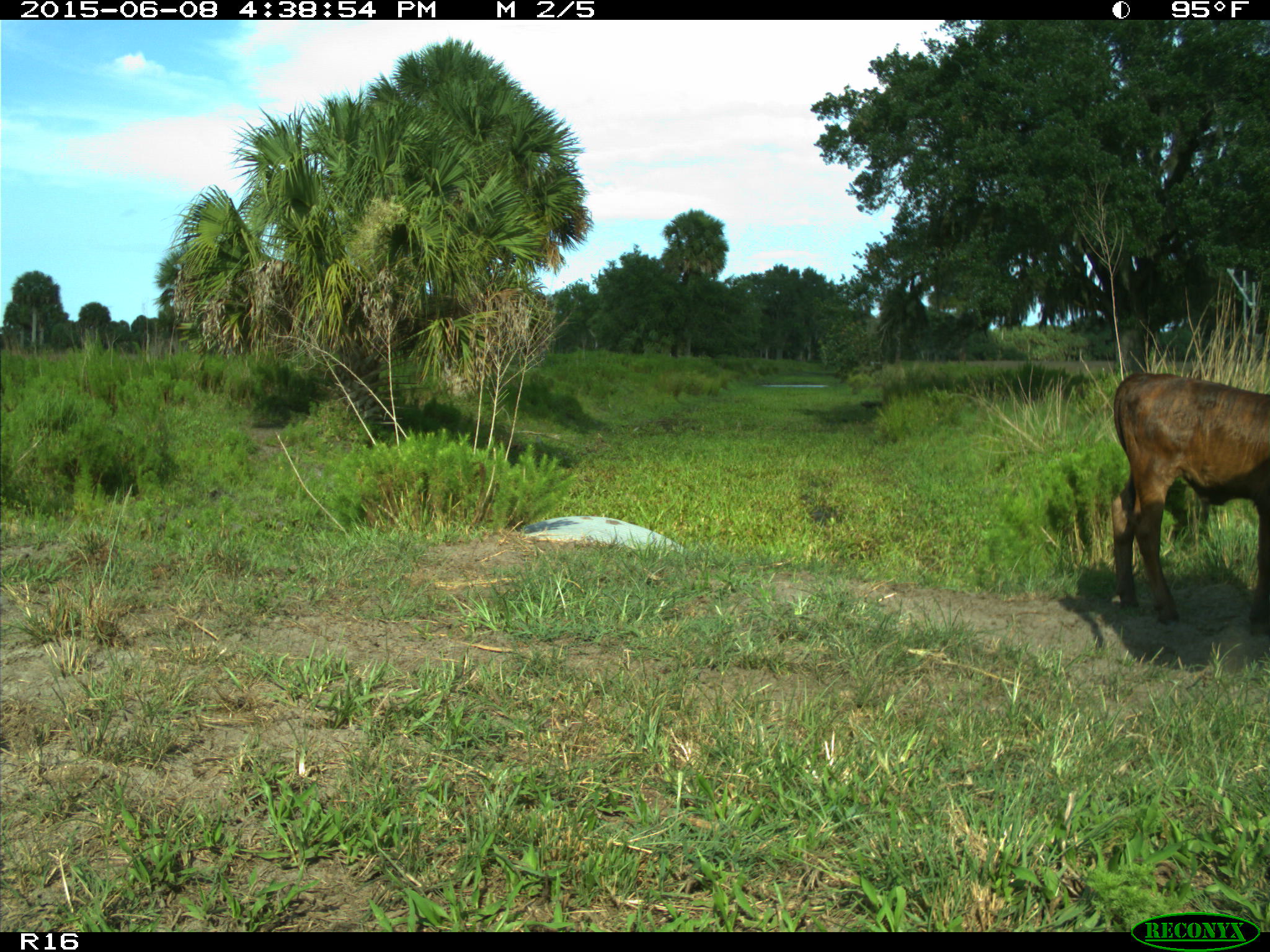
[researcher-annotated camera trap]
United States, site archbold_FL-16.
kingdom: Animalia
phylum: Chordata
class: Mammalia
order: Artiodactyla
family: Bovidae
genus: Bos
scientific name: Bos taurus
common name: domestic cow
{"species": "Bos taurus (domestic cow)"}